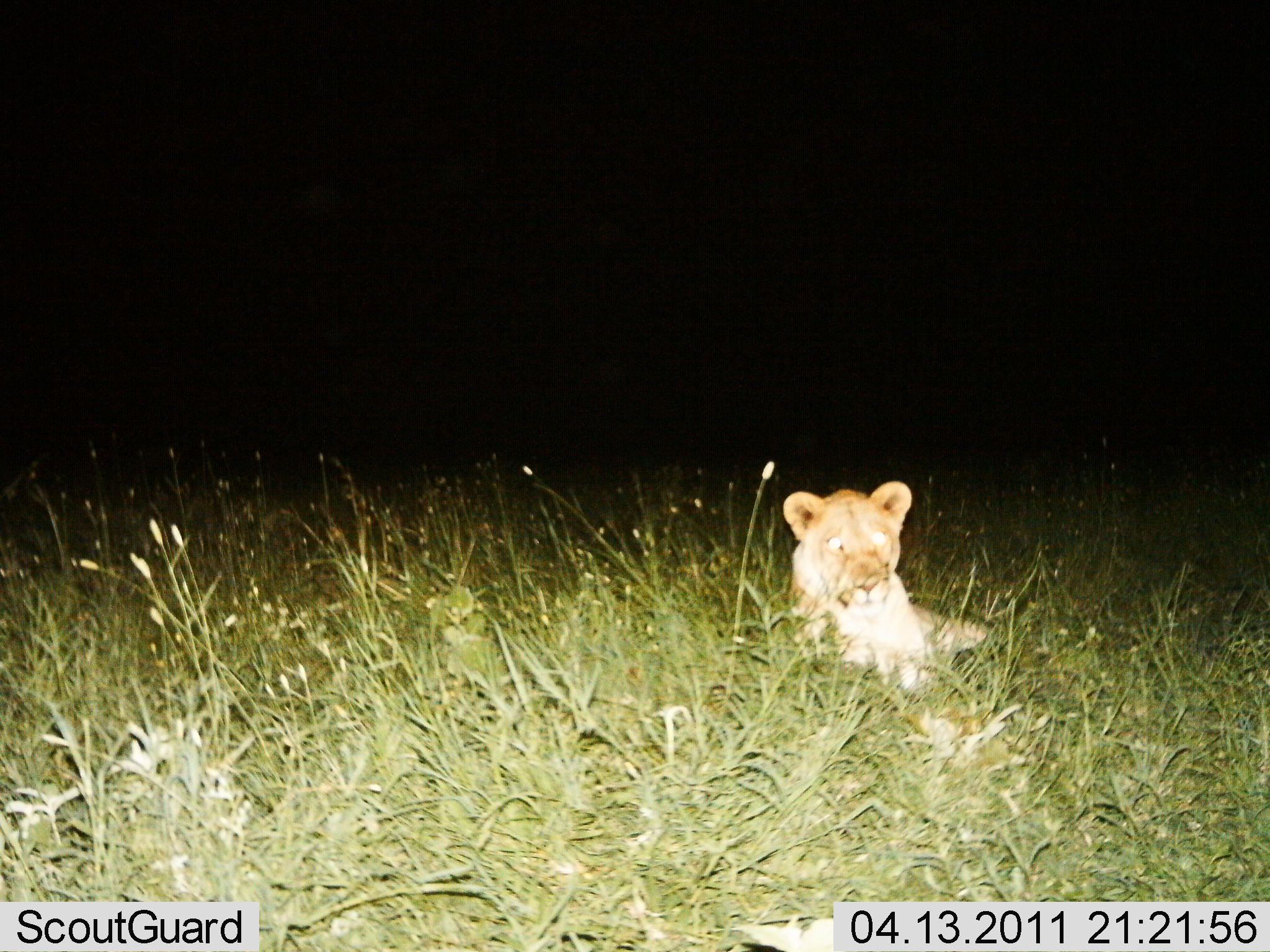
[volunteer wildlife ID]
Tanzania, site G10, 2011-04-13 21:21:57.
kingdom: Animalia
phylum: Chordata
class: Mammalia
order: Carnivora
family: Felidae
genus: Panthera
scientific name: Panthera leo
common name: lion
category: lionfemale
Lionfemale (lion) (Panthera leo), count 1. Behavior (volunteer vote fractions): standing 0%, resting 100%, moving 0%, interacting 0%. Young present (vote fraction): 12%. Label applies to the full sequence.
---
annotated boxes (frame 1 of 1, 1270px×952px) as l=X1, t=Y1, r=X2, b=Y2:
animal: l=782, t=480, r=989, b=692